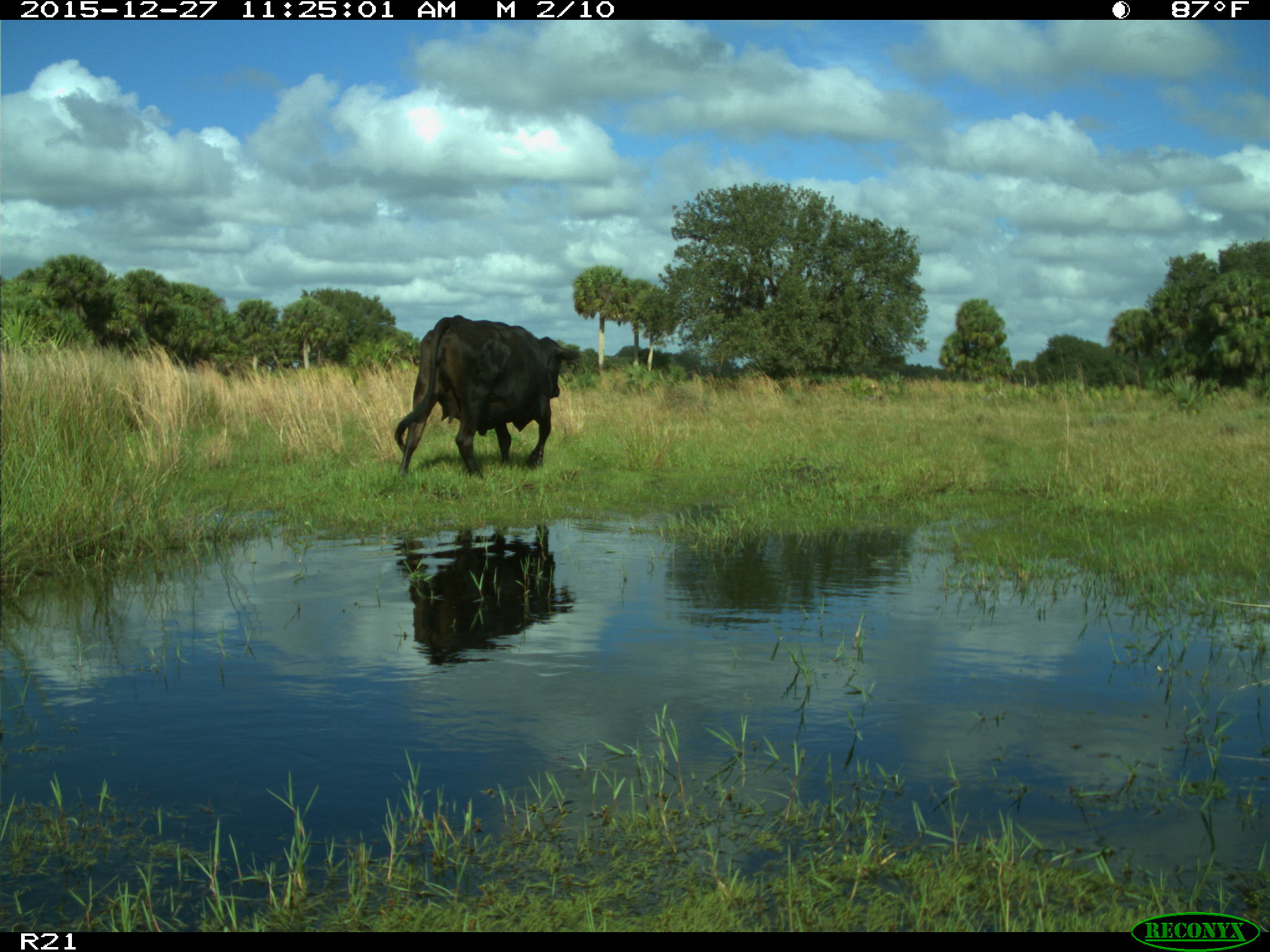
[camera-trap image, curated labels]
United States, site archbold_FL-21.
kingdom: Animalia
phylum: Chordata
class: Mammalia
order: Artiodactyla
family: Bovidae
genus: Bos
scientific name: Bos taurus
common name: domestic cow